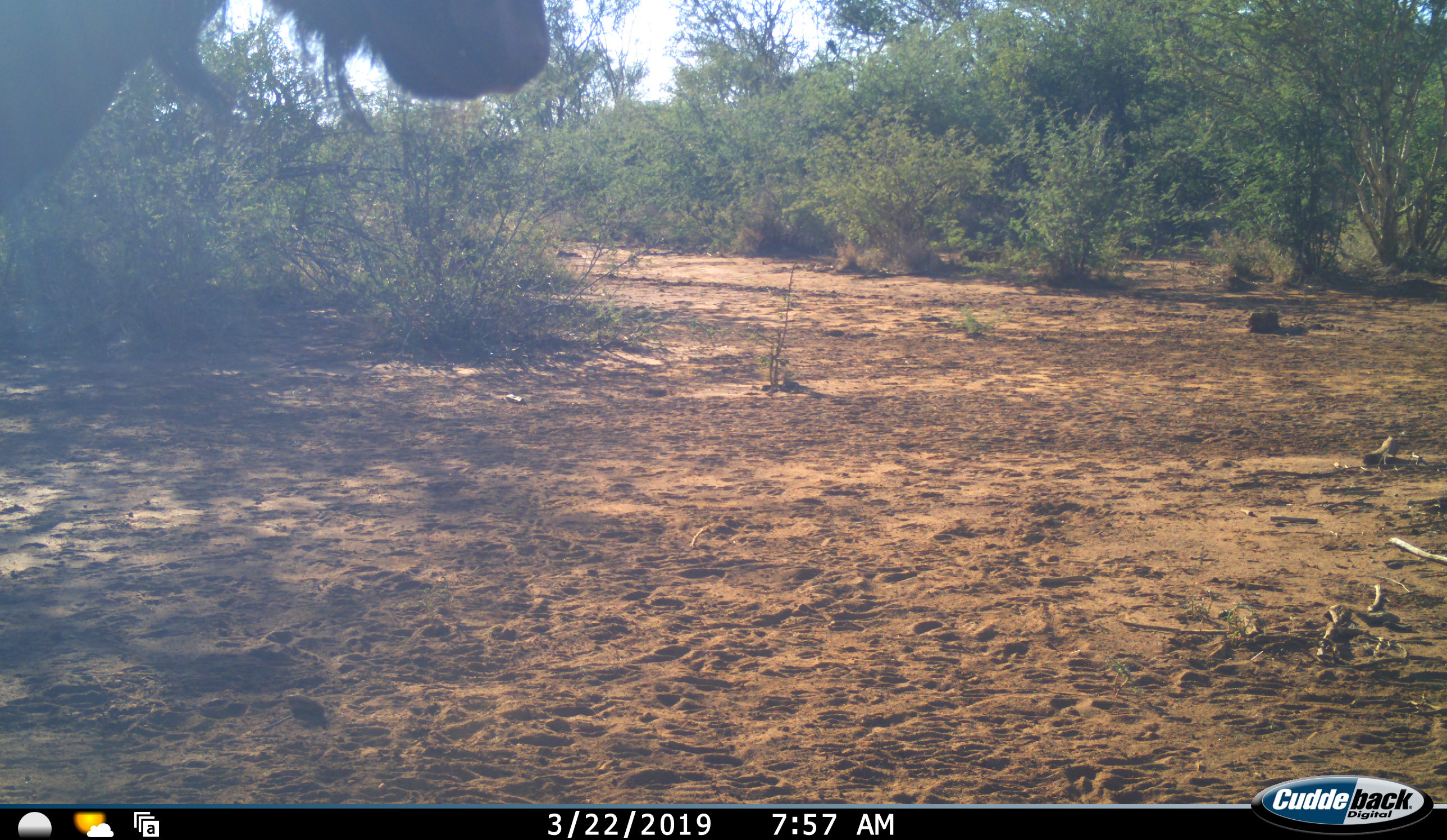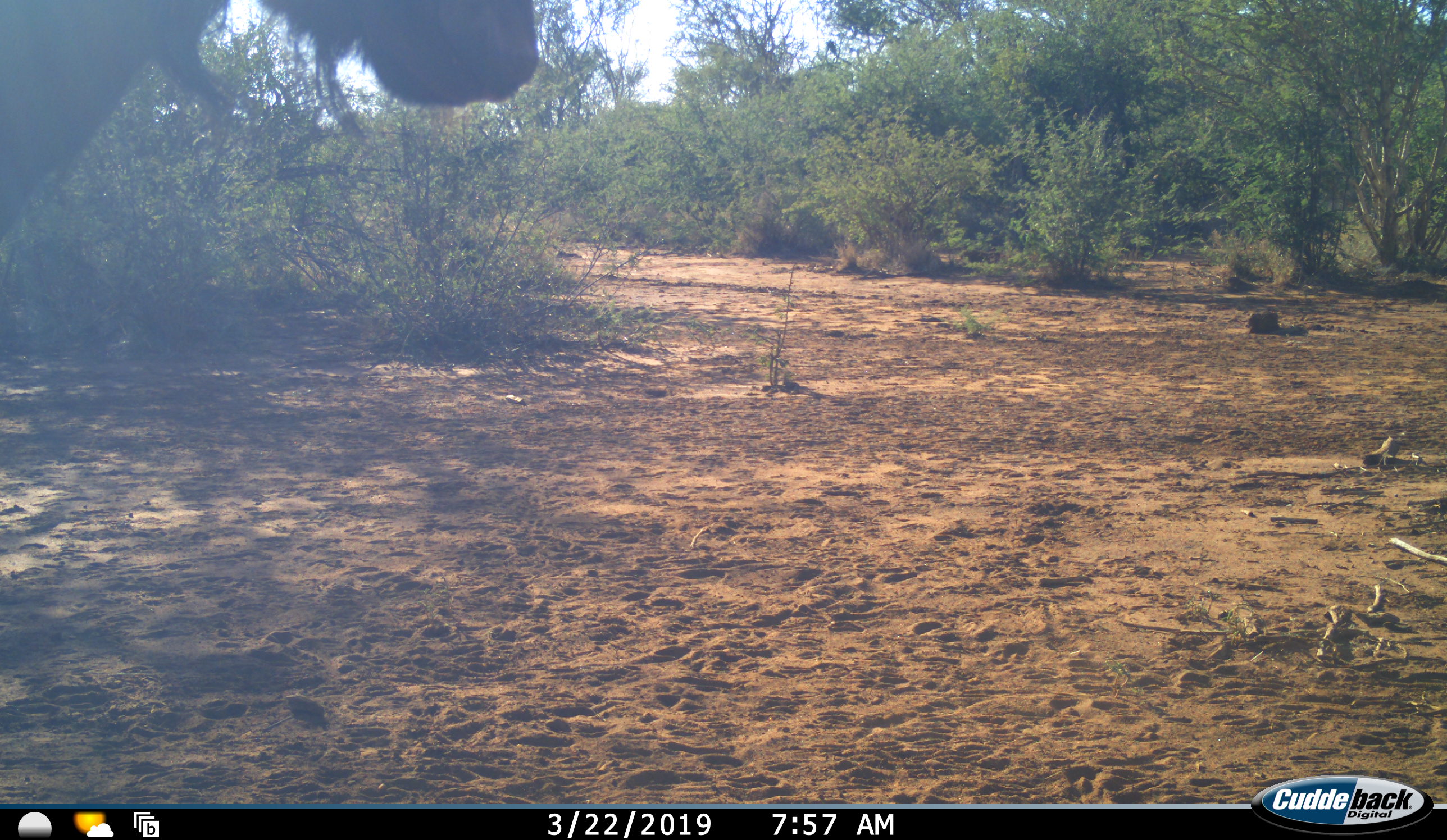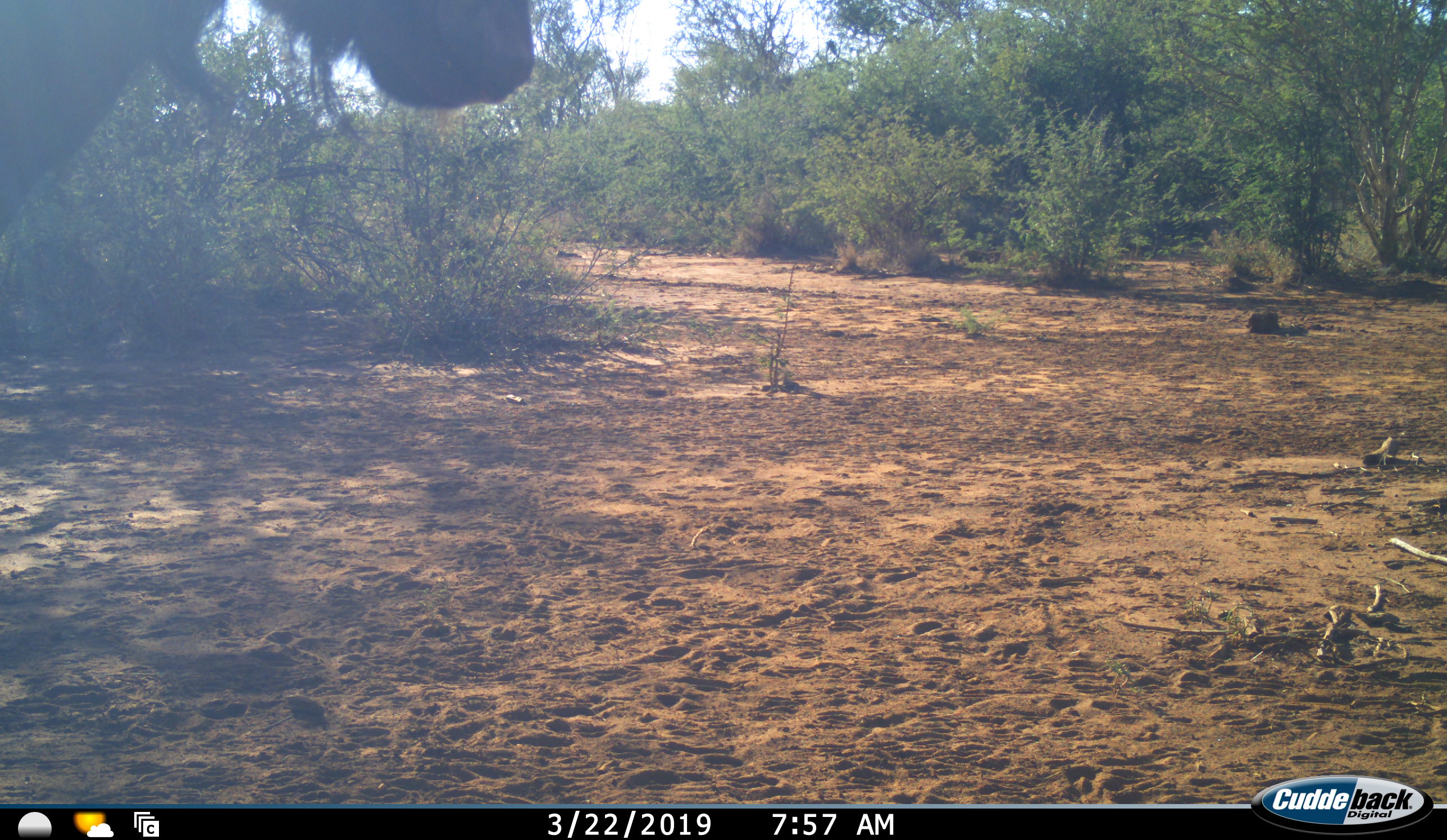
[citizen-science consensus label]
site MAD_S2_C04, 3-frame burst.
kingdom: Animalia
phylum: Chordata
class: Mammalia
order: Artiodactyla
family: Bovidae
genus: Connochaetes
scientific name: Connochaetes taurinus taurinus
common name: blue wildebeest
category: wildebeestblue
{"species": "wildebeestblue (blue wildebeest) (Connochaetes taurinus taurinus)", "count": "1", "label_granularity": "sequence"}